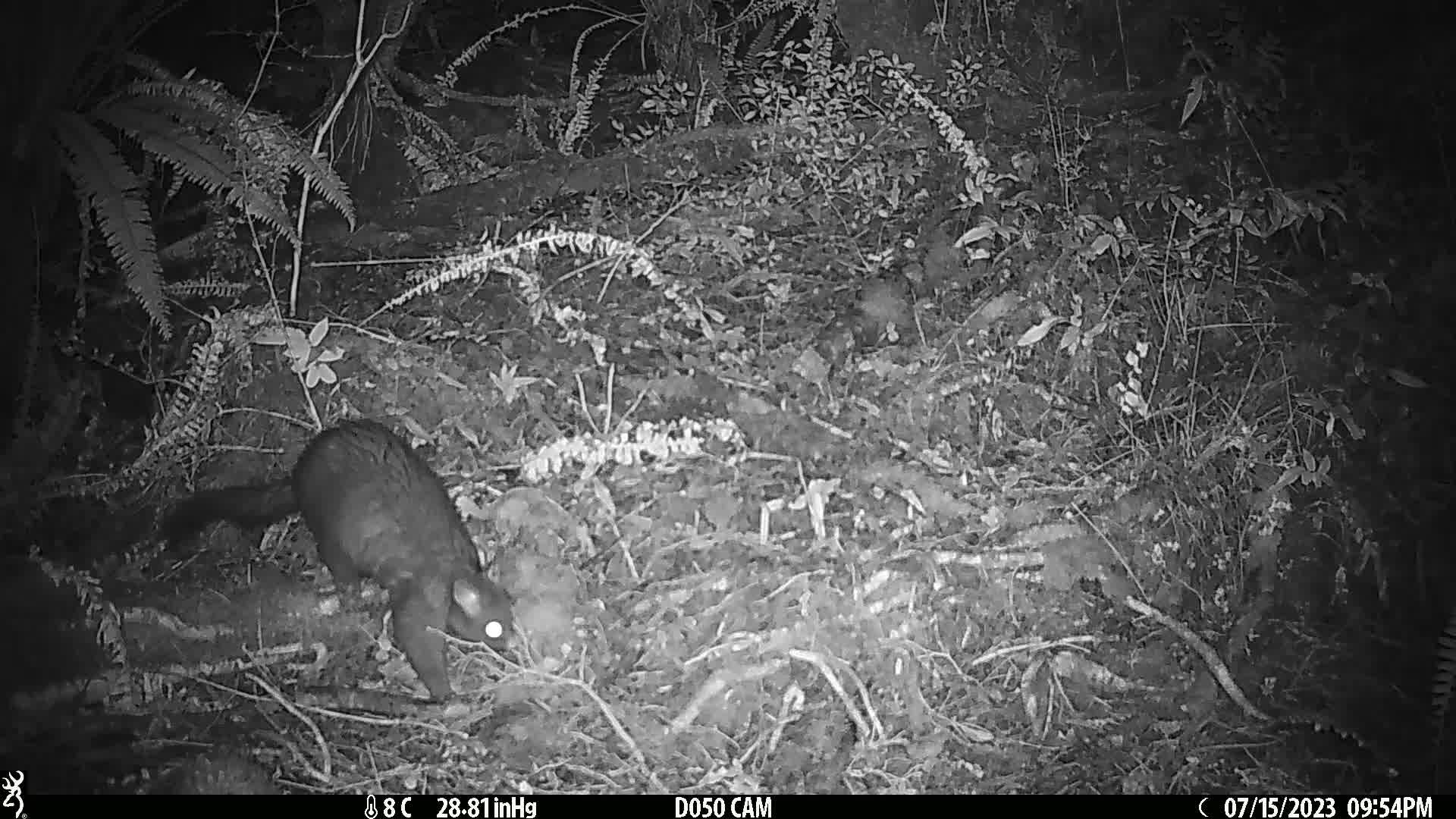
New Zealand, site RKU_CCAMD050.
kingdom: Animalia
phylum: Chordata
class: Mammalia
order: Diprotodontia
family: Phalangeridae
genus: Trichosurus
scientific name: Trichosurus vulpecula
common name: common brushtail possum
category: possum